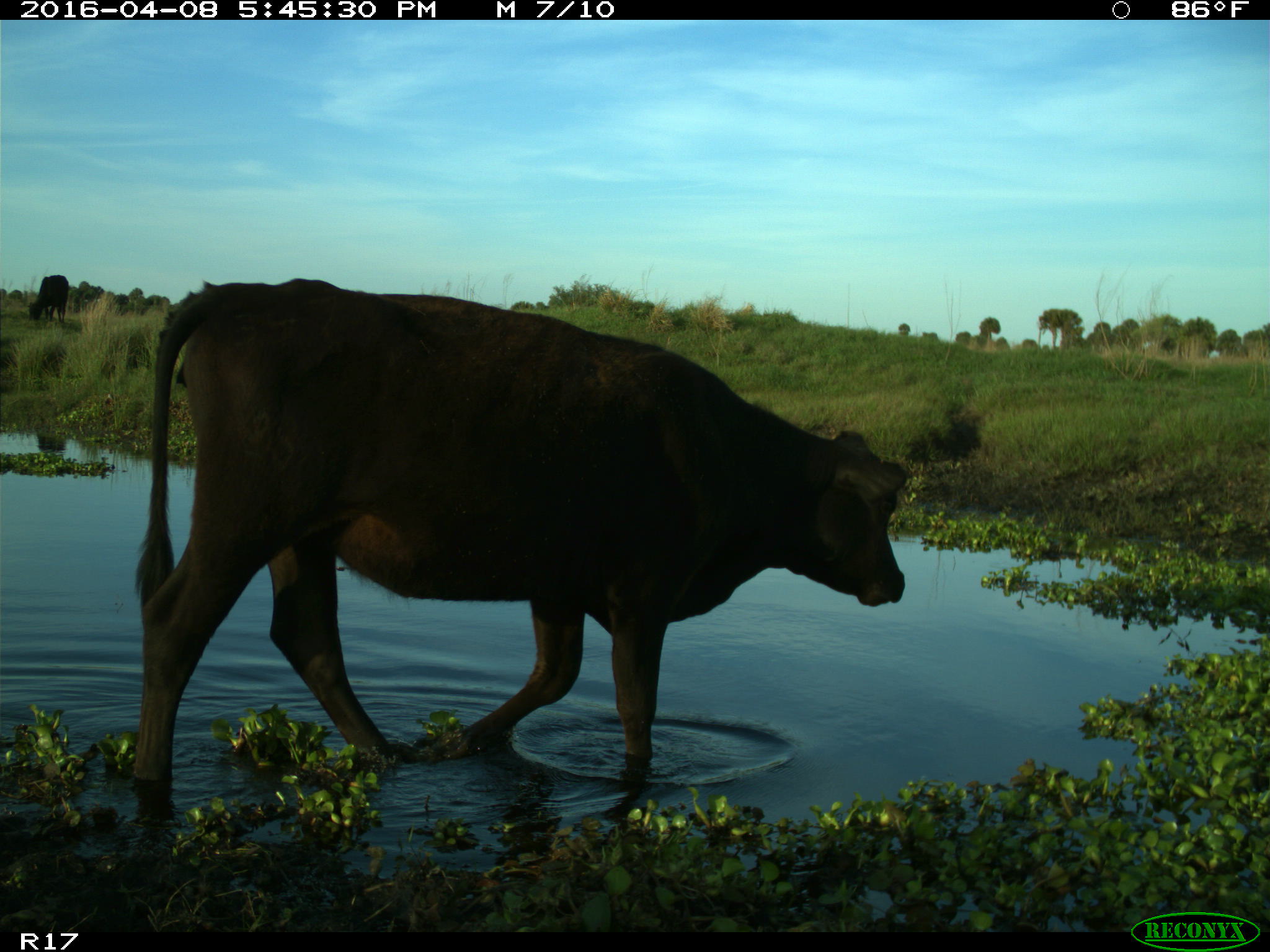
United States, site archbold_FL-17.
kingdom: Animalia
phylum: Chordata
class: Mammalia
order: Artiodactyla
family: Bovidae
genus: Bos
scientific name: Bos taurus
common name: domestic cow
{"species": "Bos taurus (domestic cow)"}